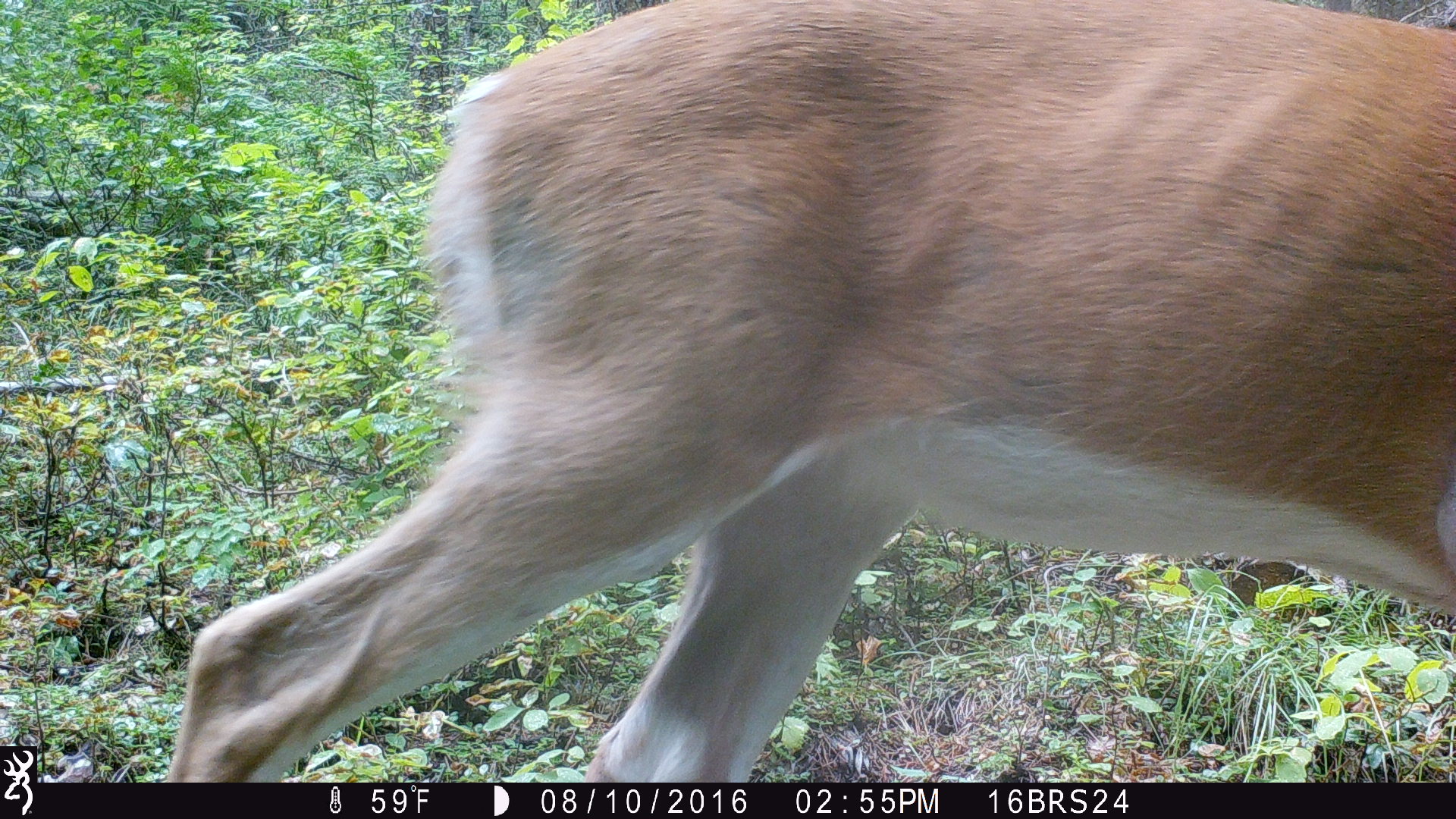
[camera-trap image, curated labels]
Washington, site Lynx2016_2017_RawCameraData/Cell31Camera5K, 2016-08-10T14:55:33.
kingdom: Animalia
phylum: Chordata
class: Mammalia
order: Artiodactyla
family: Cervidae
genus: Odocoileus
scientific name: Odocoileus virginianus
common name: white-tailed deer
Odocoileus virginianus (white-tailed deer). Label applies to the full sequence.